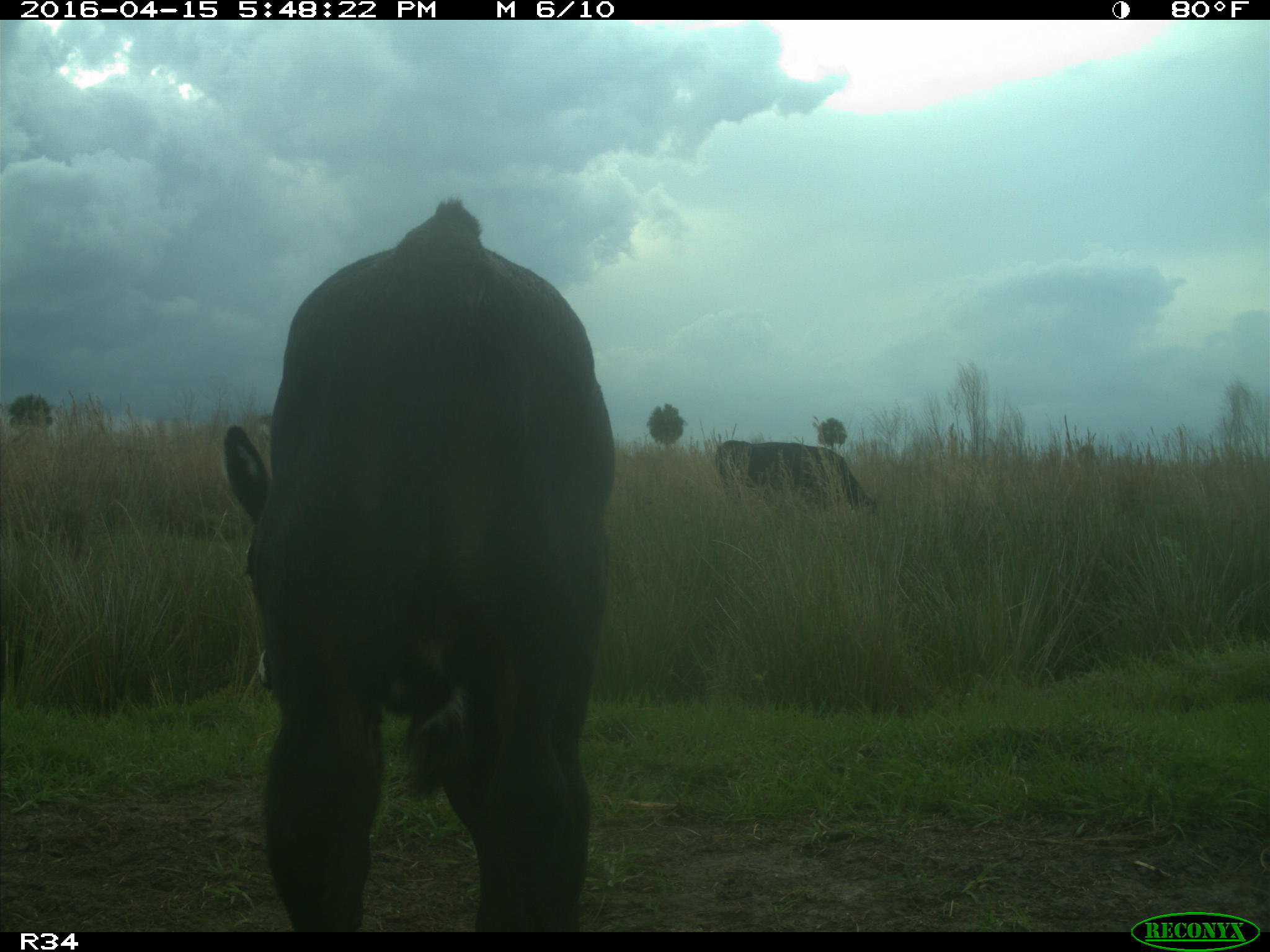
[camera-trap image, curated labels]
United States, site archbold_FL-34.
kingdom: Animalia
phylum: Chordata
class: Mammalia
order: Artiodactyla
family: Bovidae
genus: Bos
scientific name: Bos taurus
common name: domestic cow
Bos taurus (domestic cow).